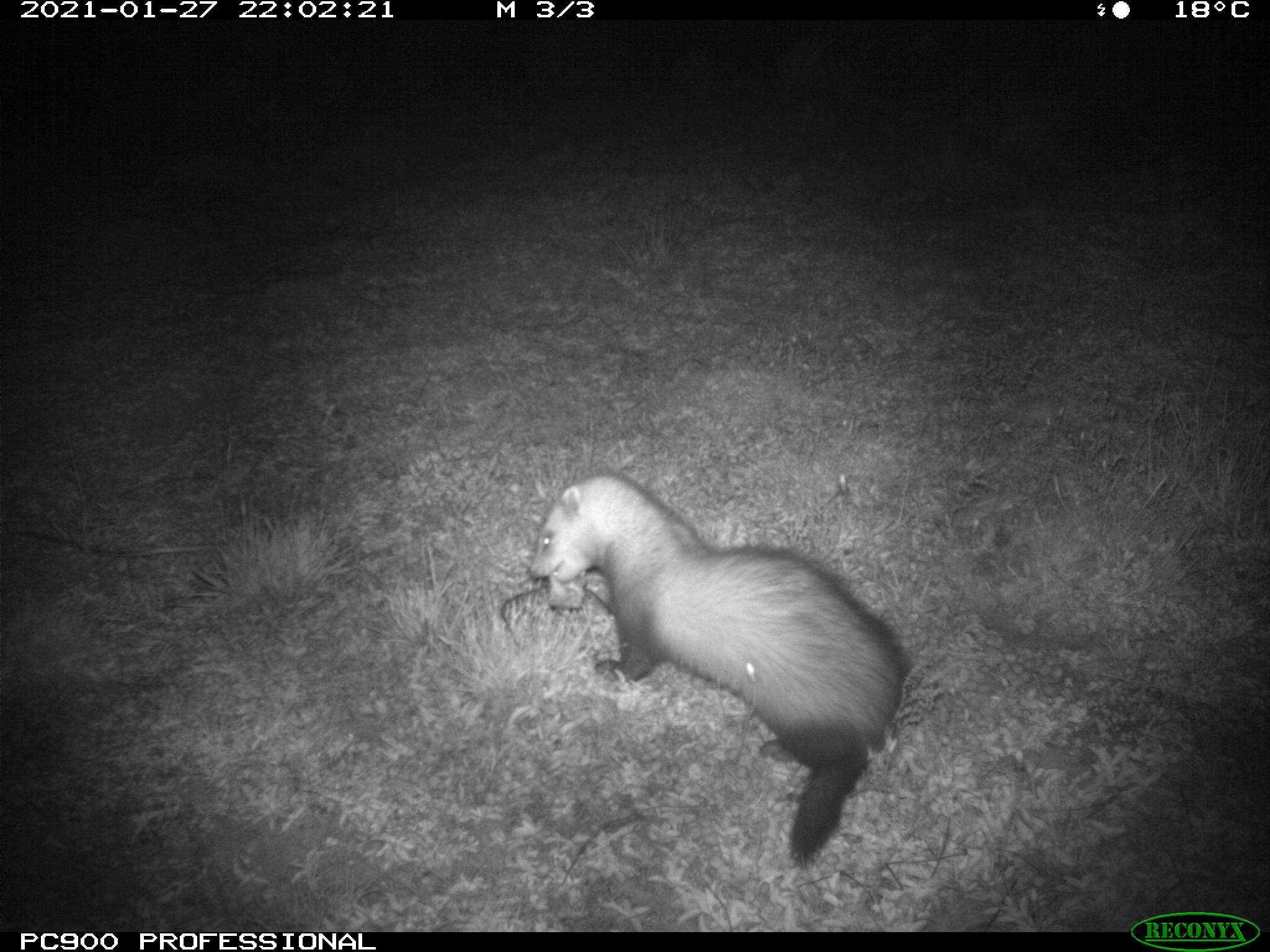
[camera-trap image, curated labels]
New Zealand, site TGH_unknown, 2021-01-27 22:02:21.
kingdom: Animalia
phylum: Chordata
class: Mammalia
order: Carnivora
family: Mustelidae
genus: Mustela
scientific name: Mustela furo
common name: ferret